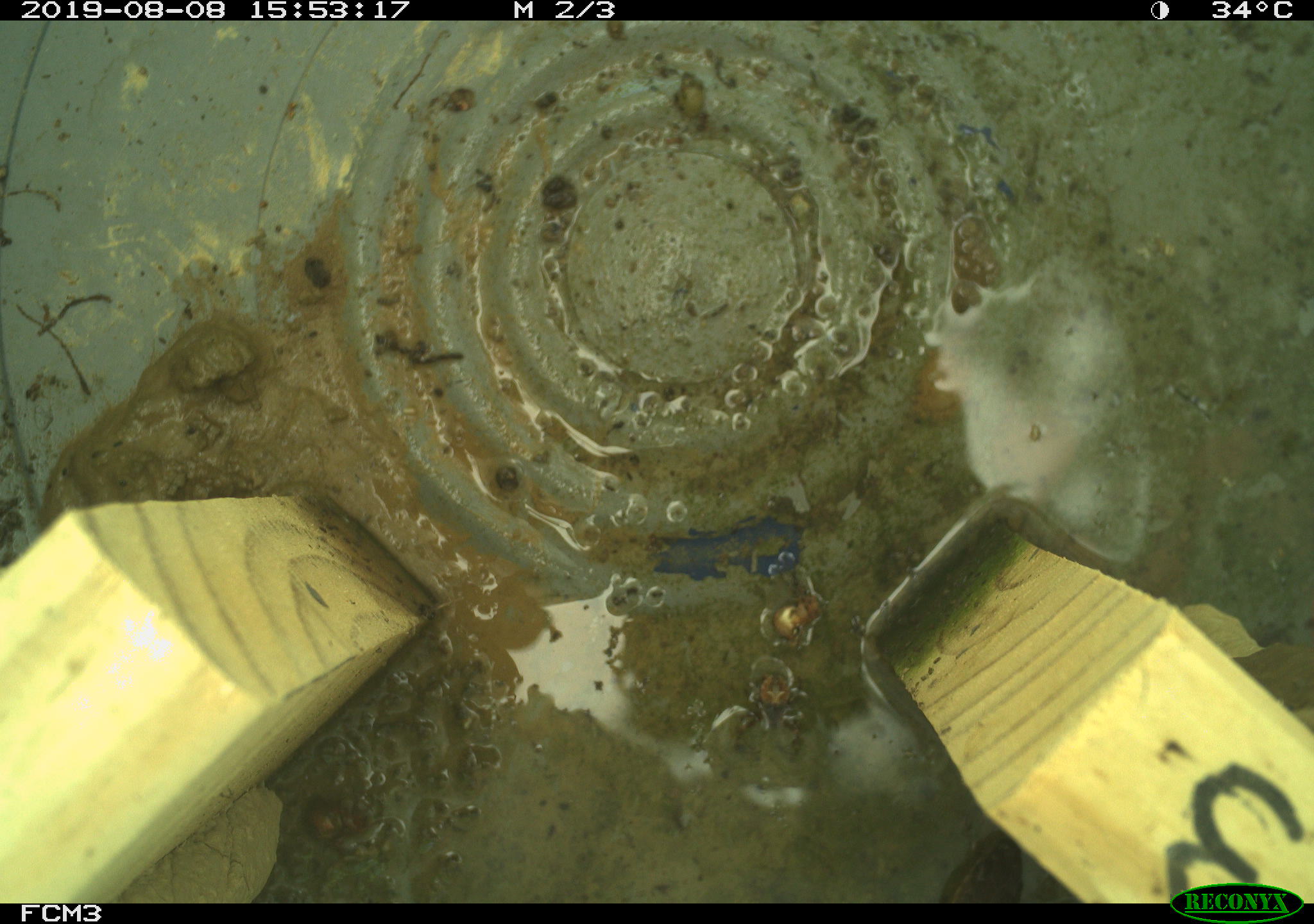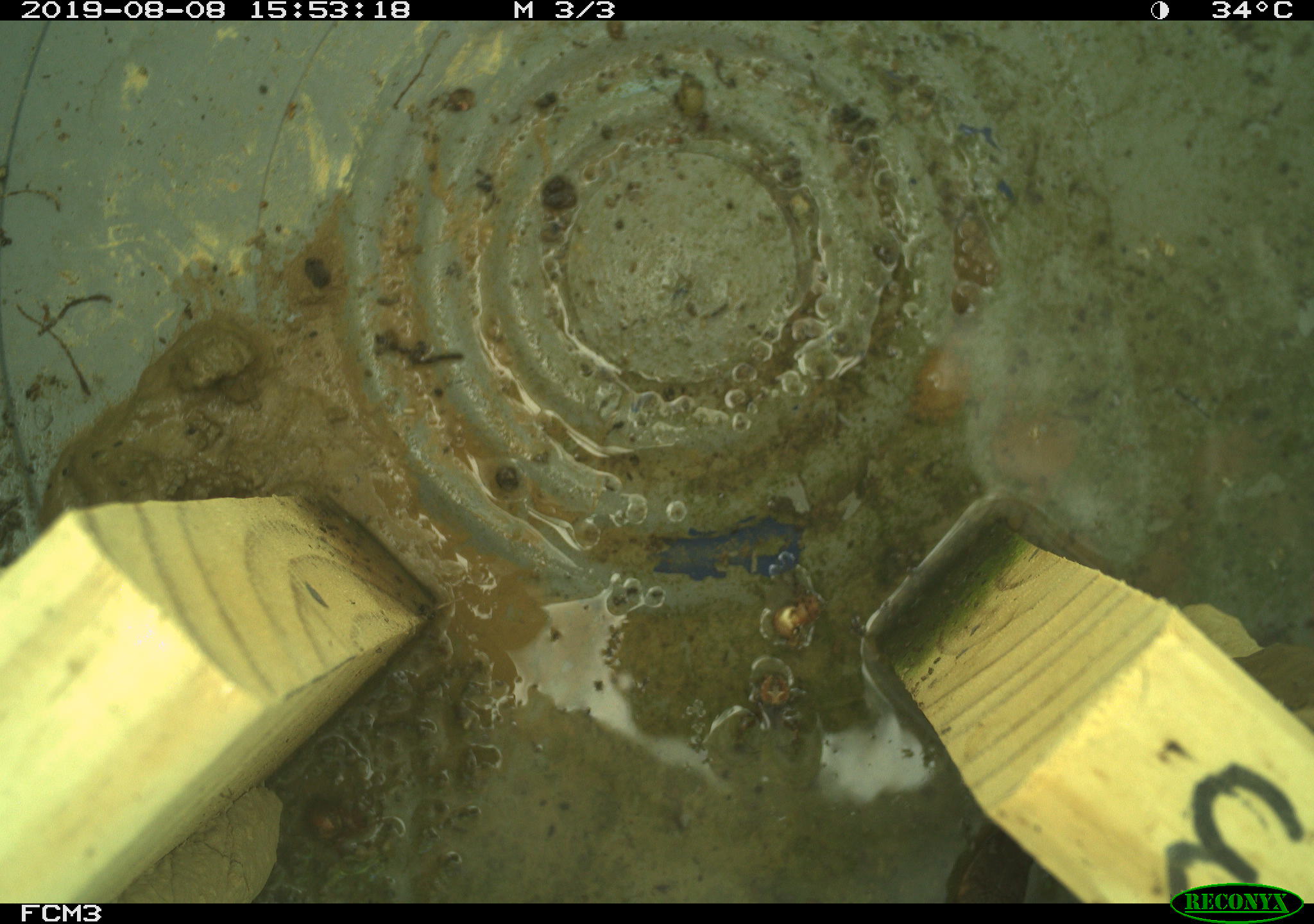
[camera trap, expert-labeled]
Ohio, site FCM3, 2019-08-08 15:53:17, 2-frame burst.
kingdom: Animalia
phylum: Chordata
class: Reptilia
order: Squamata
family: Colubridae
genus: Thamnophis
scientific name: Thamnophis sirtalis sirtalis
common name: eastern gartersnake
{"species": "eastern gartersnake (Thamnophis sirtalis sirtalis)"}